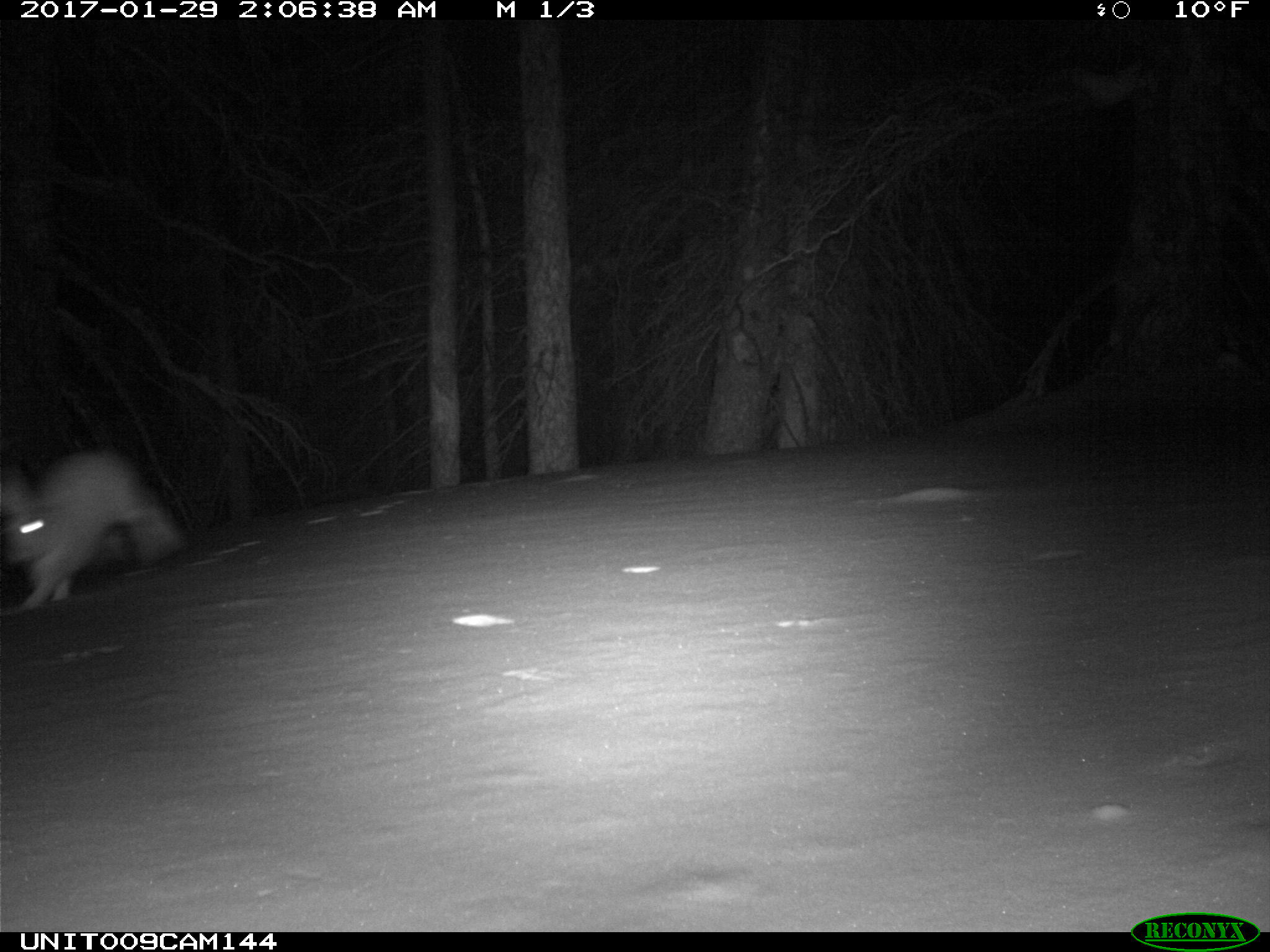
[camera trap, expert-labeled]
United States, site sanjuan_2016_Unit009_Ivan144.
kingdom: Animalia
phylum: Chordata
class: Mammalia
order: Lagomorpha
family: Leporidae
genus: Lepus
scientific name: Lepus americanus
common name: snowshoe hare